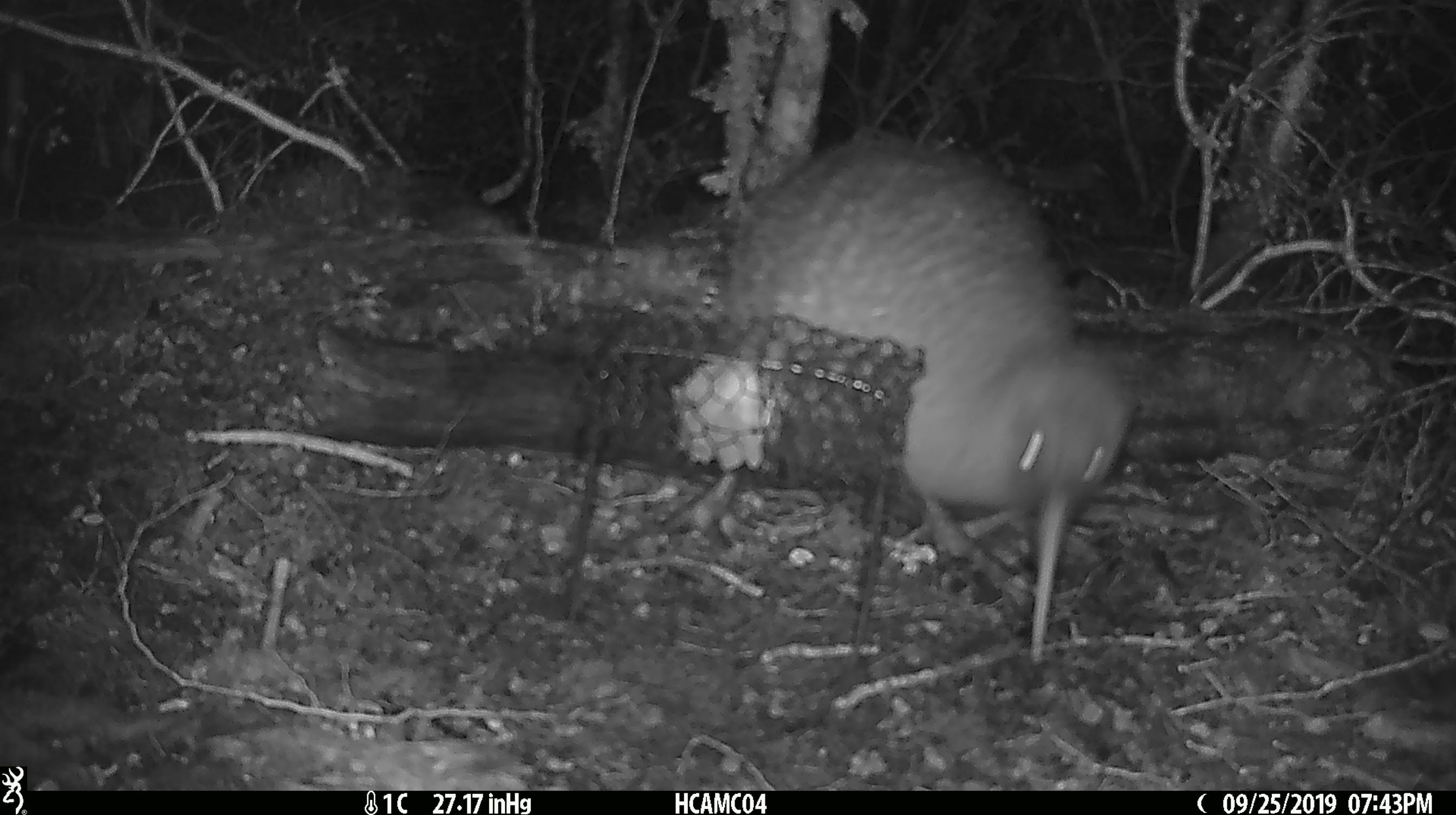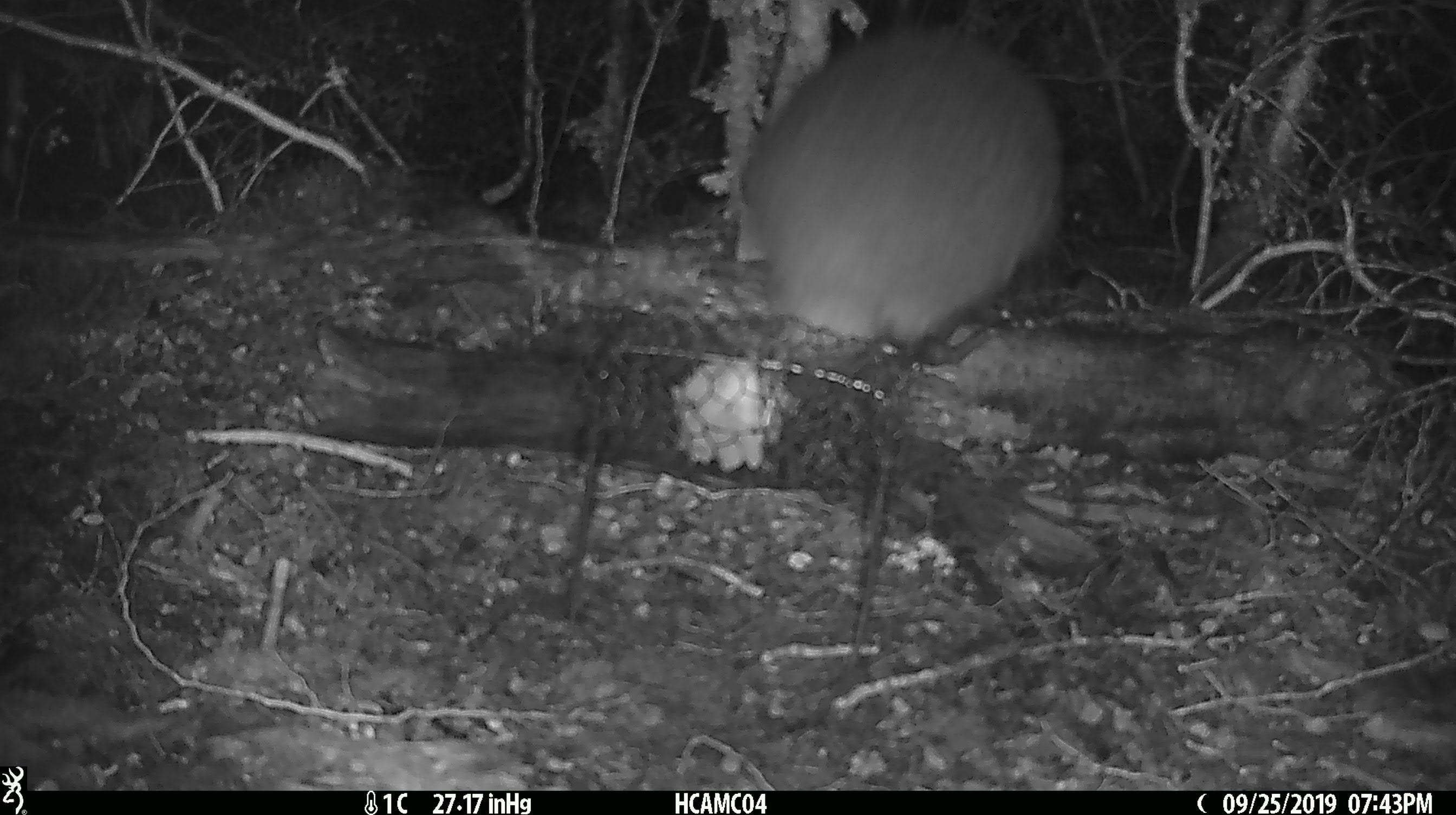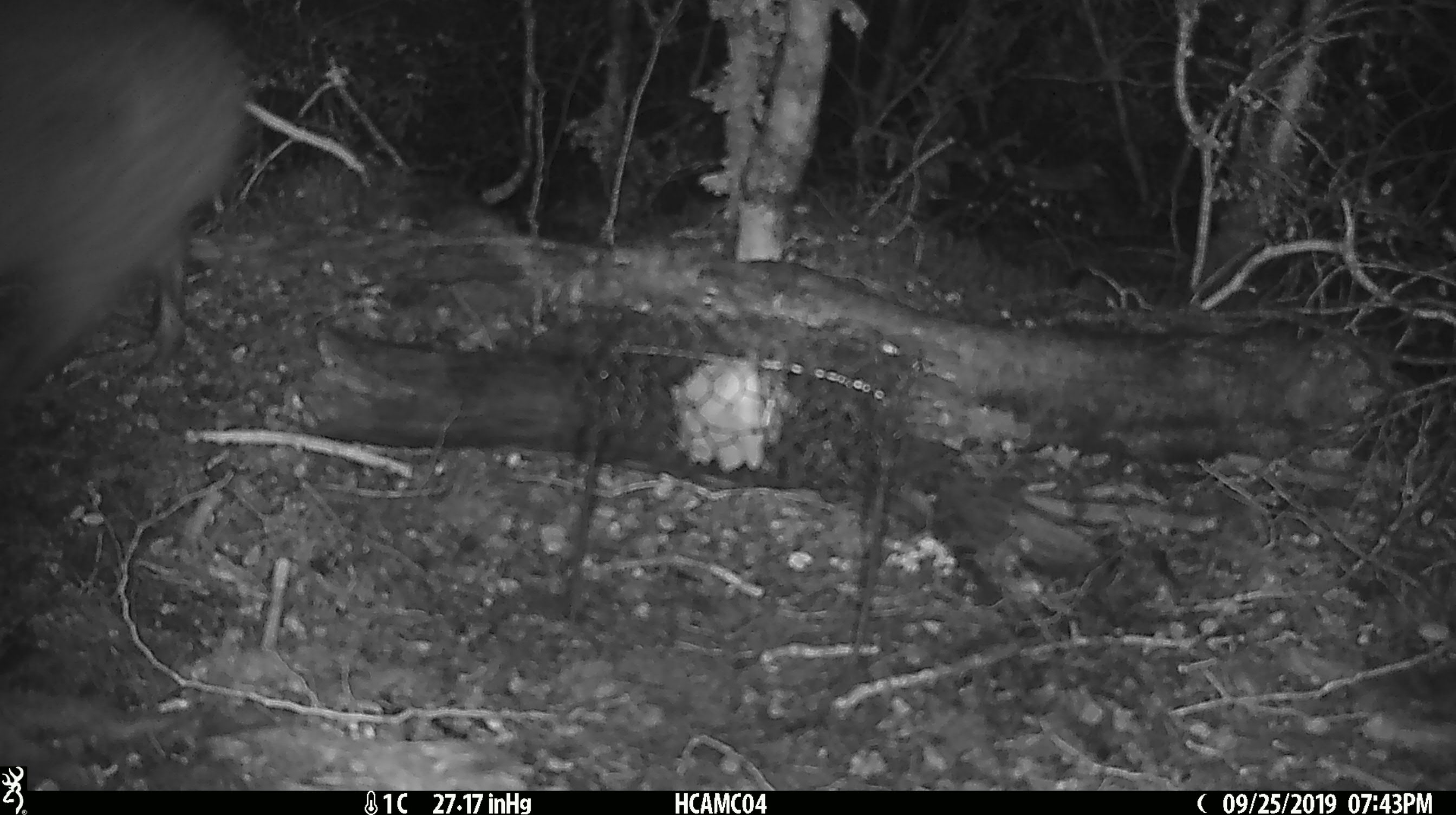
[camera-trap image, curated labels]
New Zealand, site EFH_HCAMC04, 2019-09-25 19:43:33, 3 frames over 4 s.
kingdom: Animalia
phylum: Chordata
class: Aves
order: Apterygiformes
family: Apterygidae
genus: Apteryx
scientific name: Apteryx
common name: kiwi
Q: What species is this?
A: Kiwi (Apteryx).